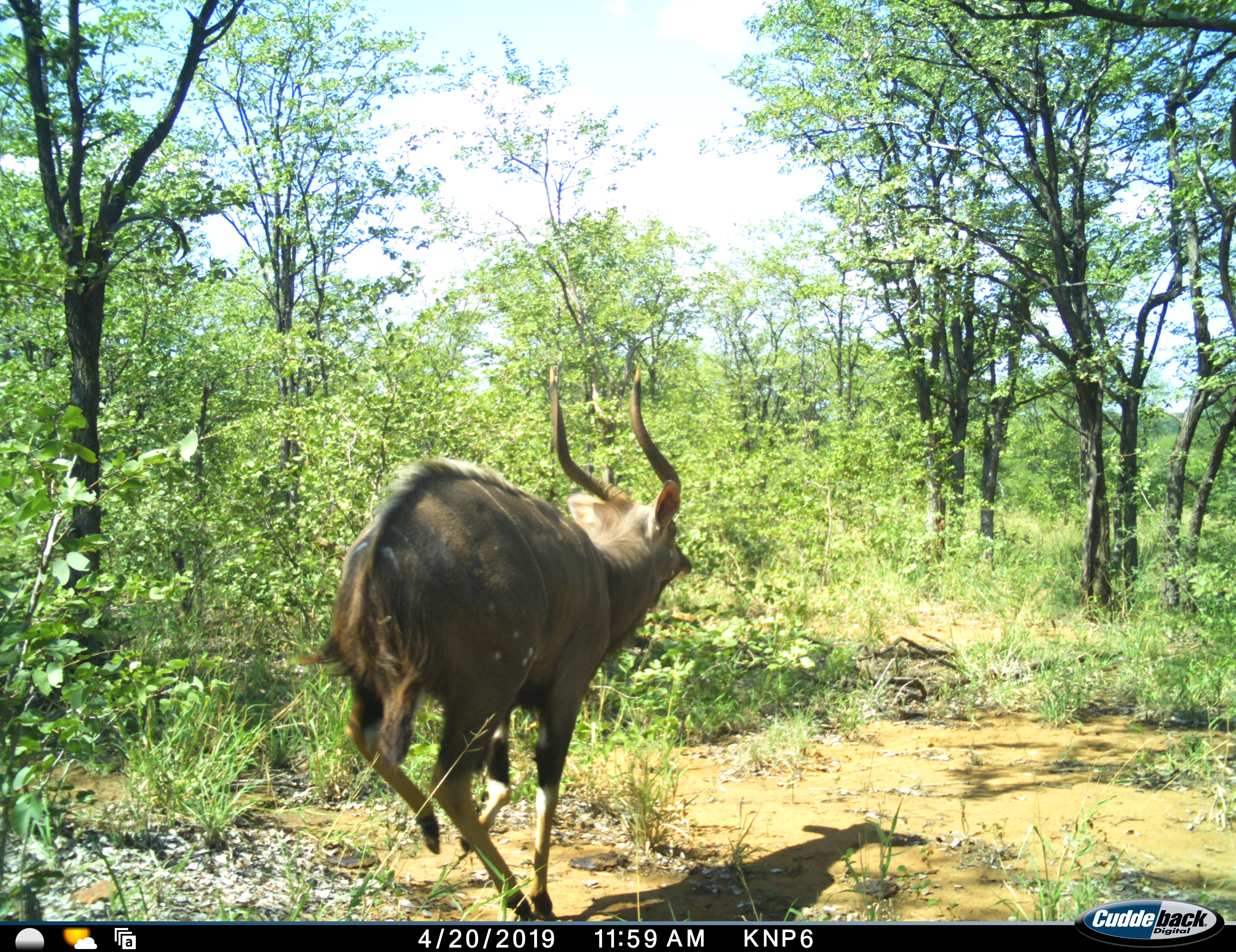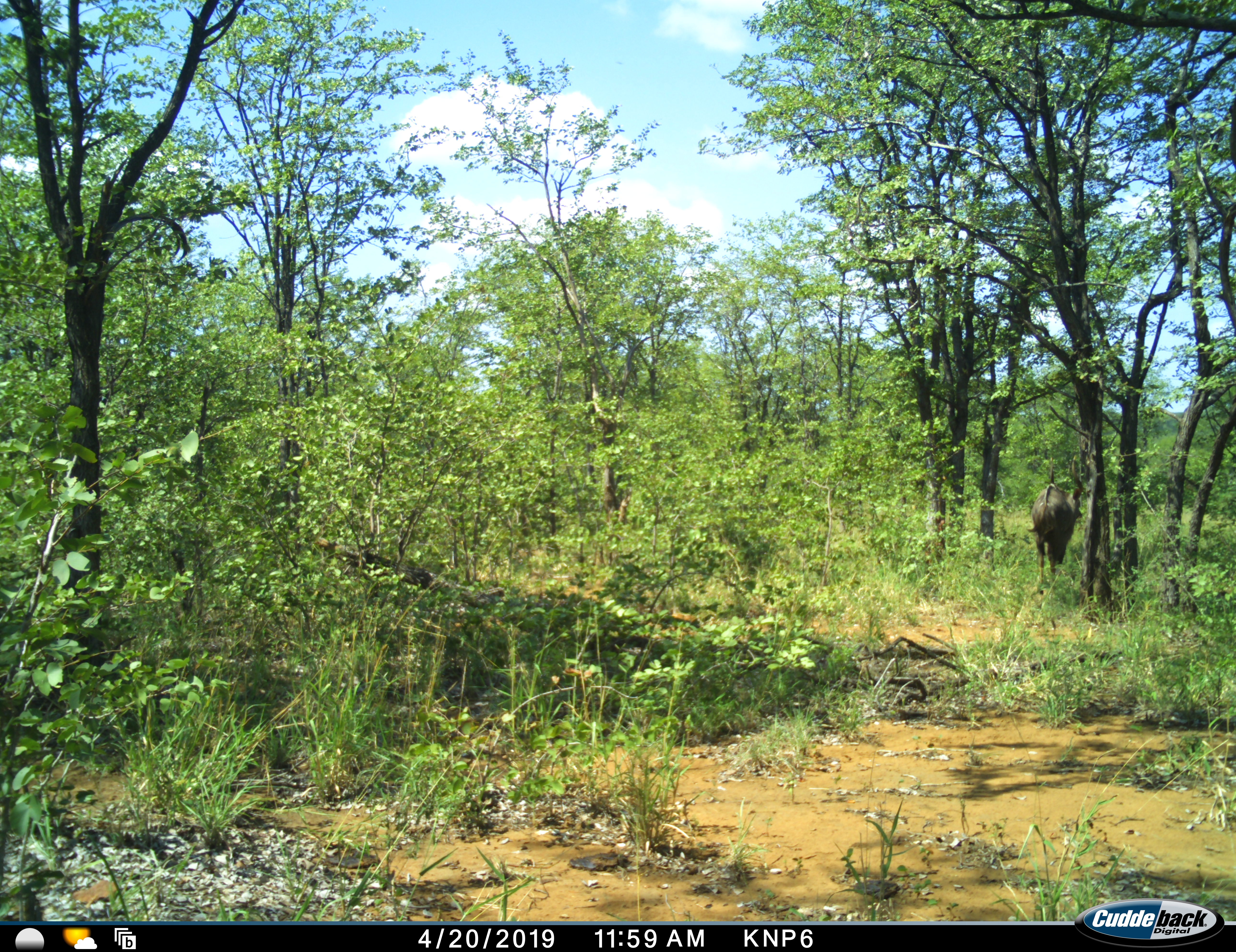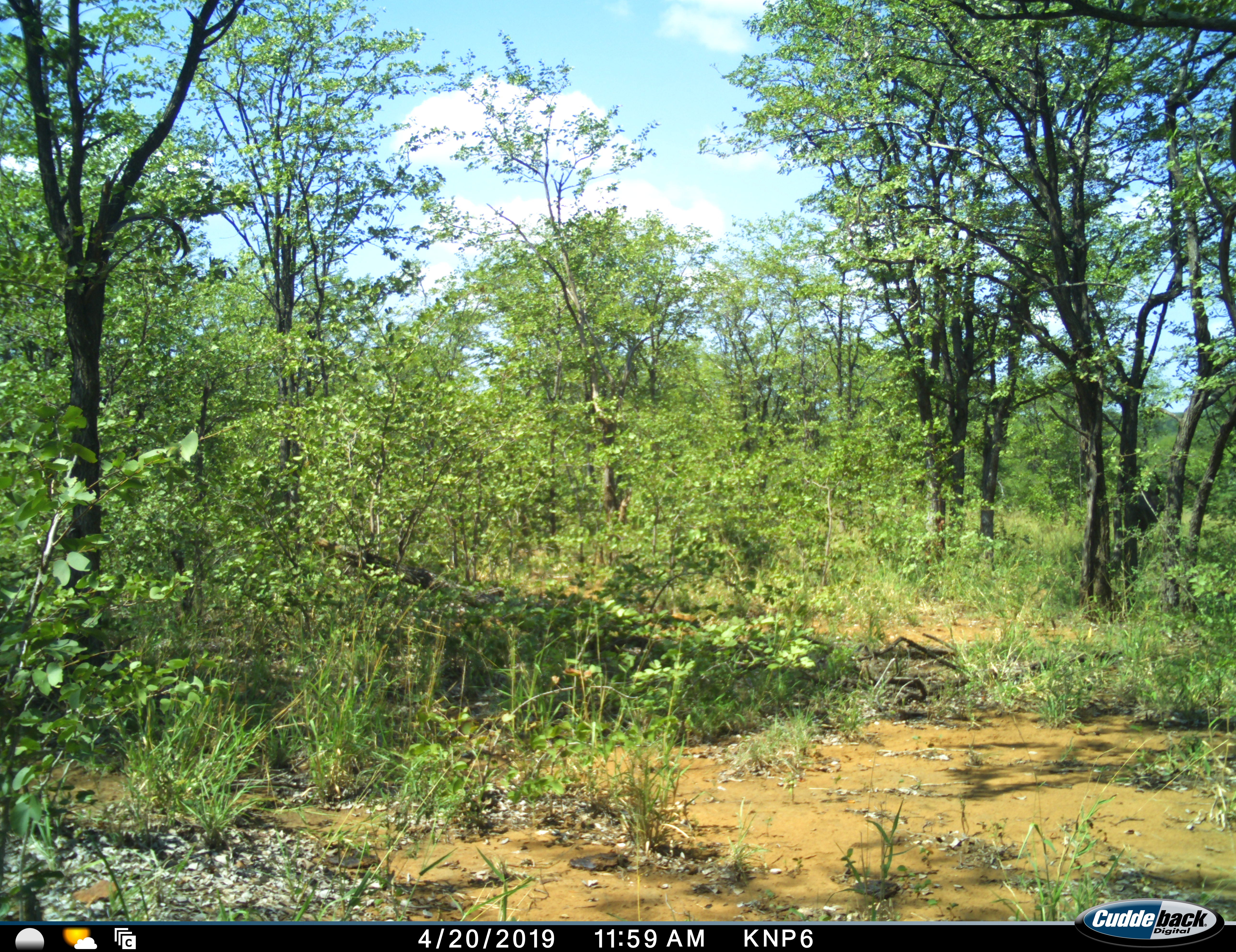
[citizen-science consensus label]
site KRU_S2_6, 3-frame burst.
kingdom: Animalia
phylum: Chordata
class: Mammalia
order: Artiodactyla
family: Bovidae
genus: Tragelaphus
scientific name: Tragelaphus scriptus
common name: bushbuck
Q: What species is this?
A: Bushbuck (Tragelaphus scriptus).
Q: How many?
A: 1.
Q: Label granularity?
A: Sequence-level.